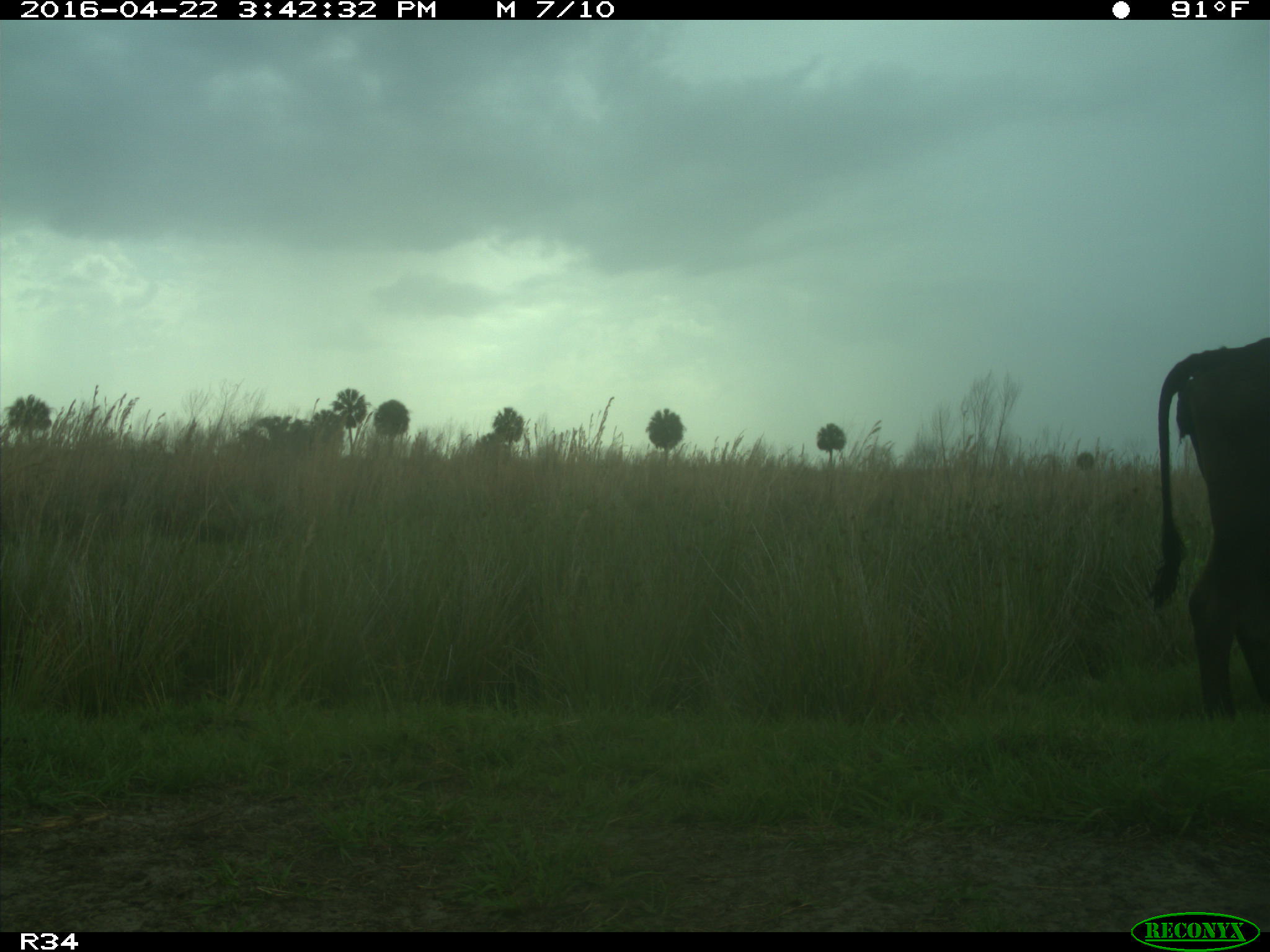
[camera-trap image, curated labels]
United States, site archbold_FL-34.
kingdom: Animalia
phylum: Chordata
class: Mammalia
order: Artiodactyla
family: Bovidae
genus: Bos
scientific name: Bos taurus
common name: domestic cow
Bos taurus (domestic cow).